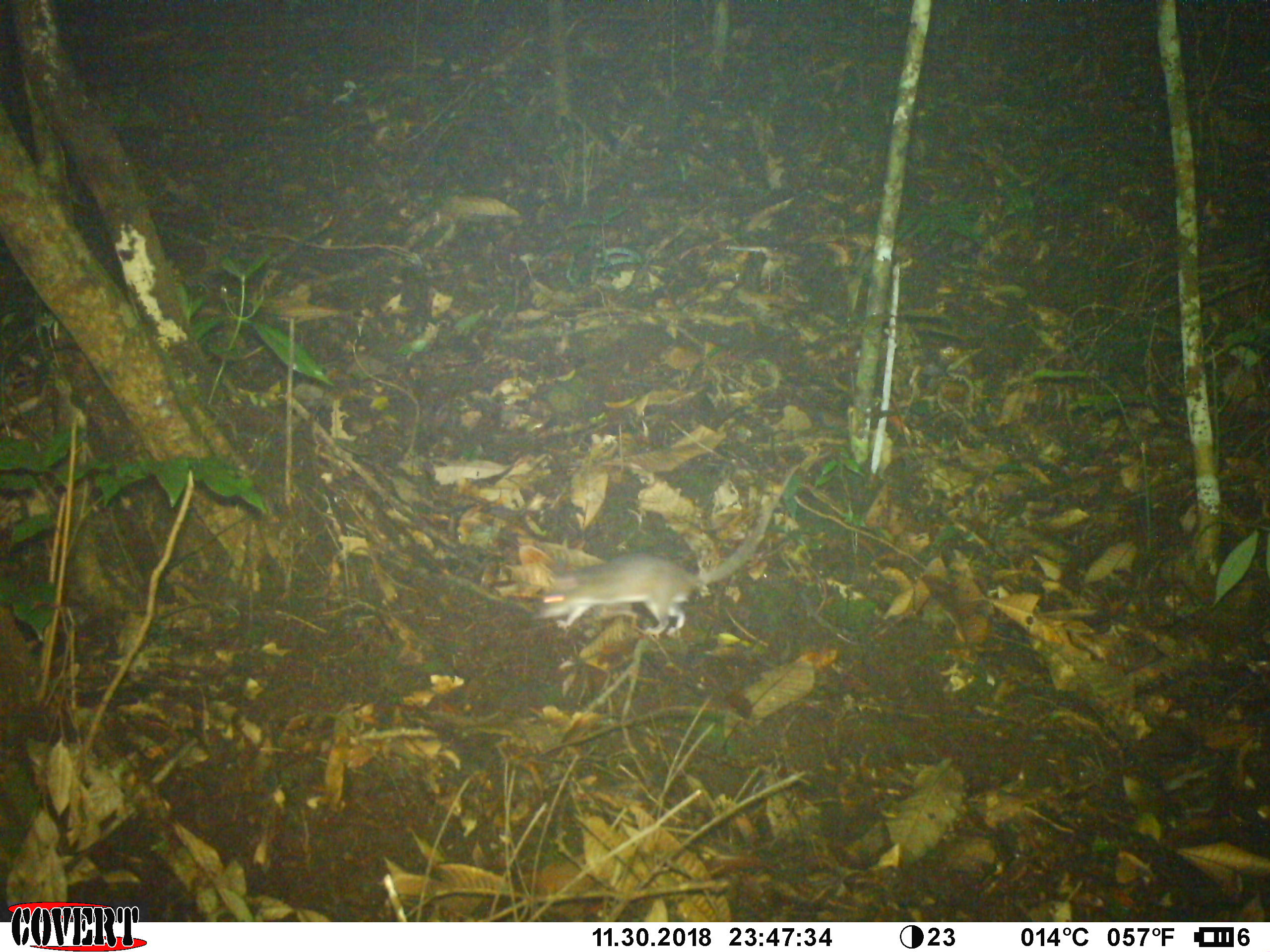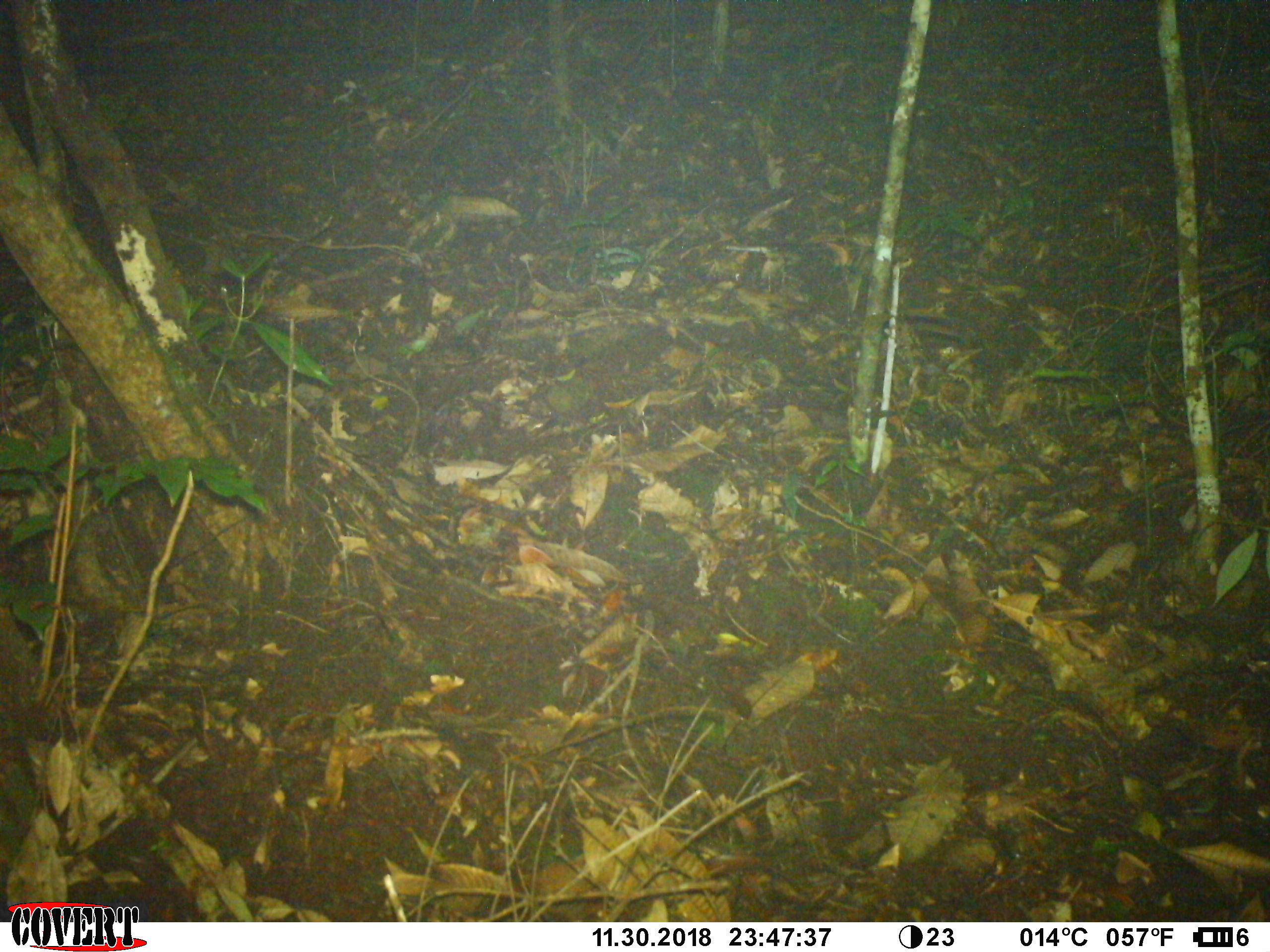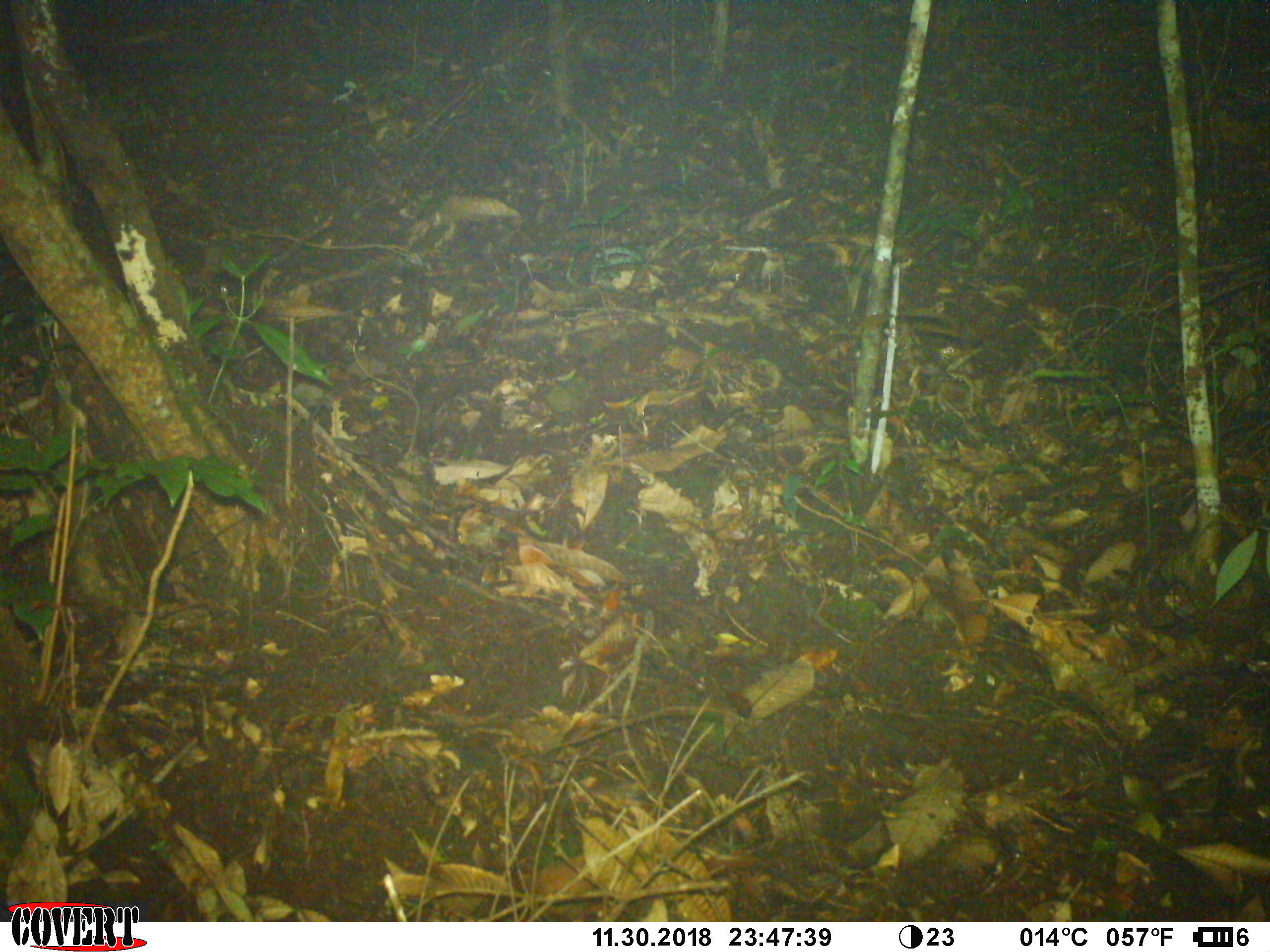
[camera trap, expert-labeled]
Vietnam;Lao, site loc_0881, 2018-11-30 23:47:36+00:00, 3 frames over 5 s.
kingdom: Animalia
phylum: Chordata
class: Mammalia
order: Rodentia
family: Muridae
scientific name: Muridae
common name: old-world mice and rats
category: unidentified murid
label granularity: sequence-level